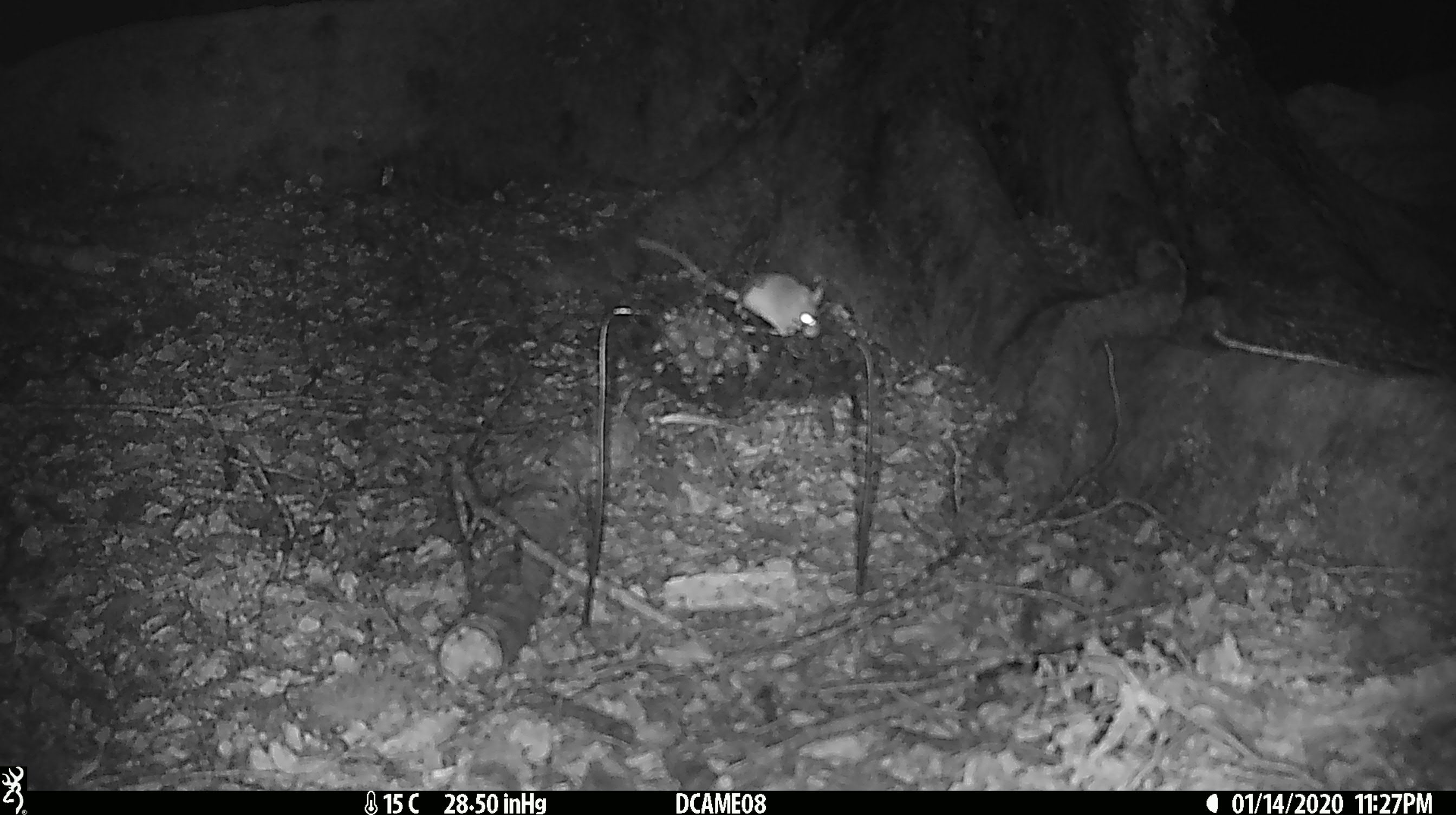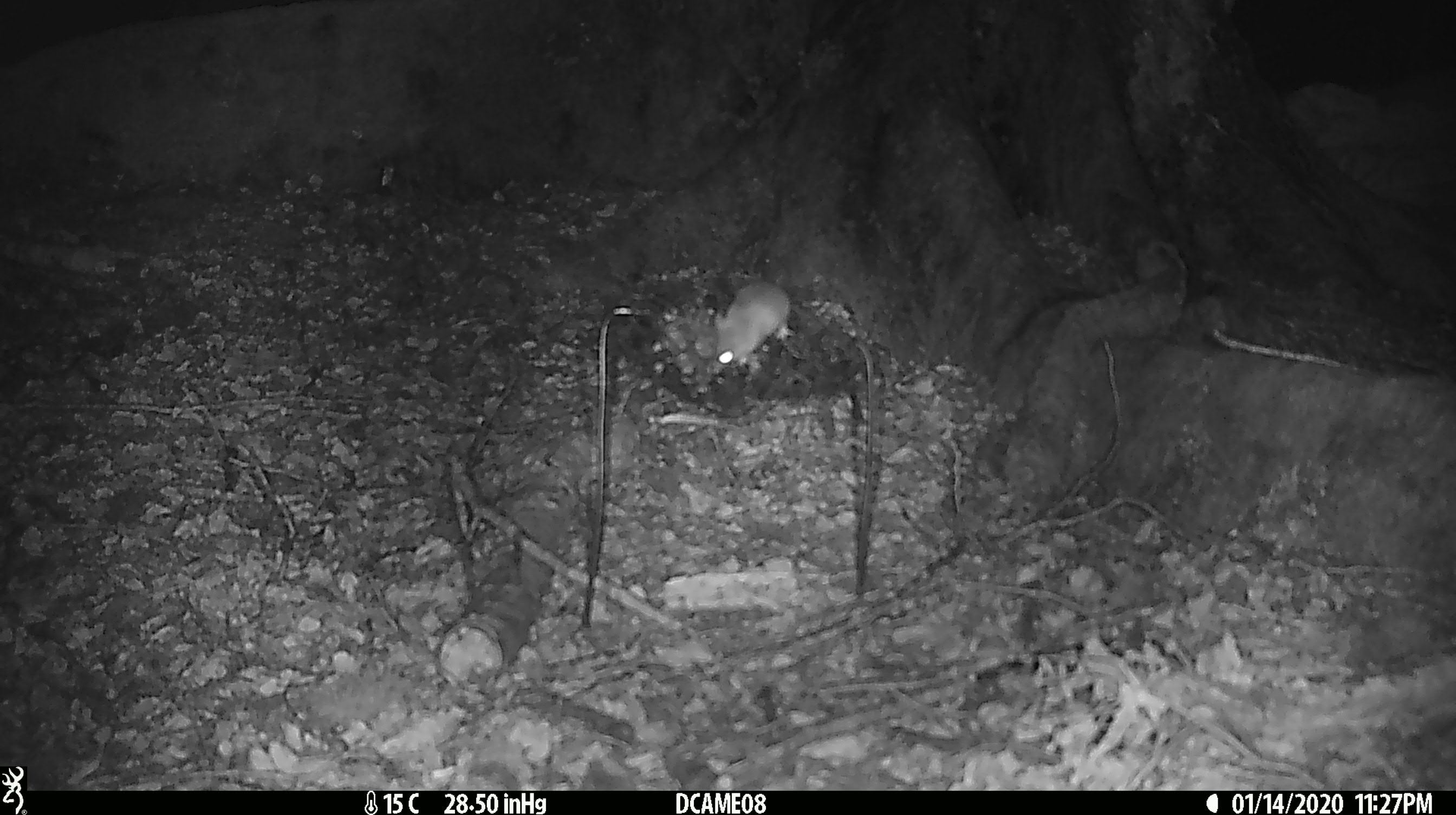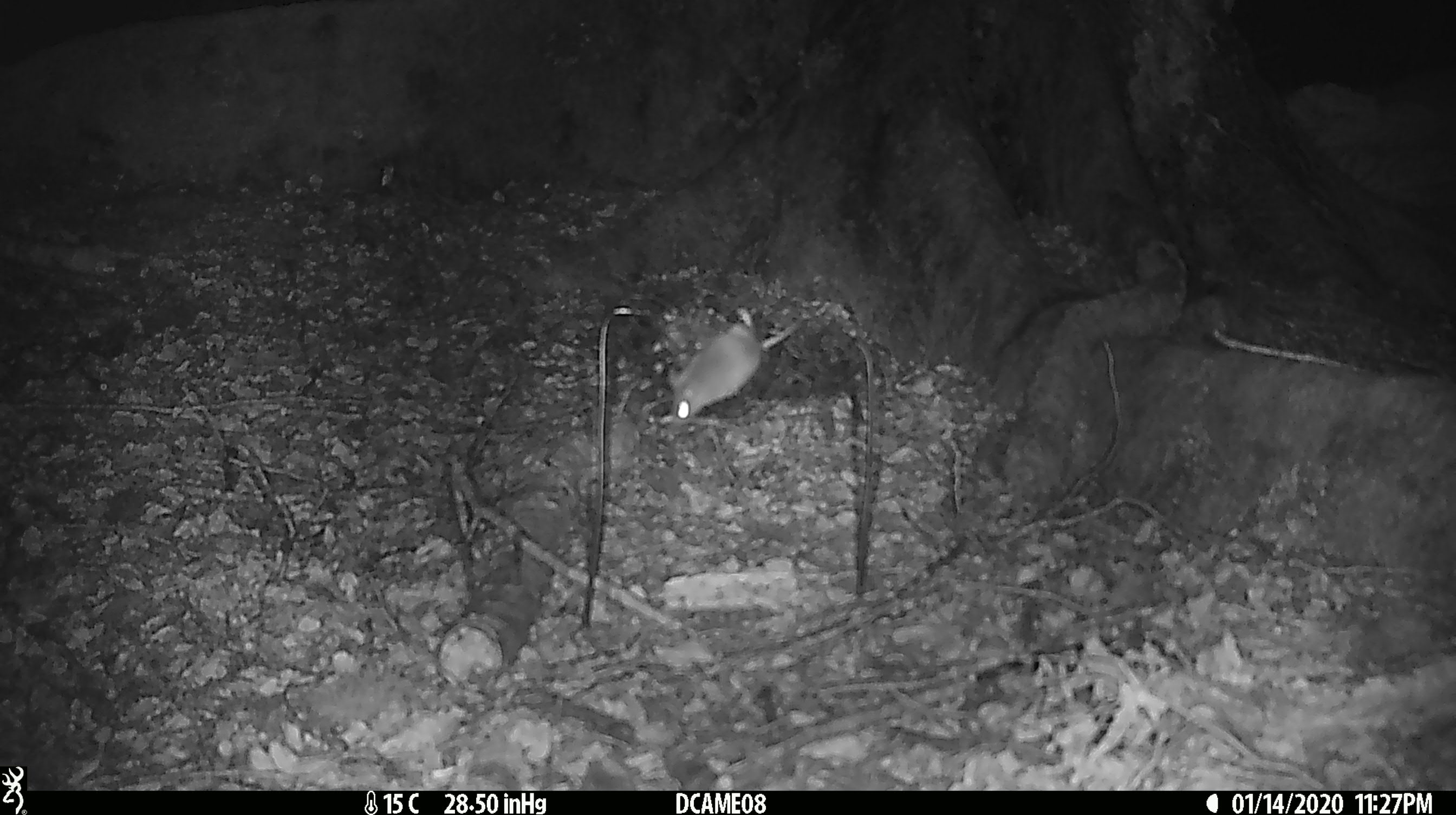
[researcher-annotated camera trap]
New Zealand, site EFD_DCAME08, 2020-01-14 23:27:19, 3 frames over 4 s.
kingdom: Animalia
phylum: Chordata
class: Mammalia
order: Rodentia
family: Muridae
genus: Mus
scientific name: Mus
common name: mouse